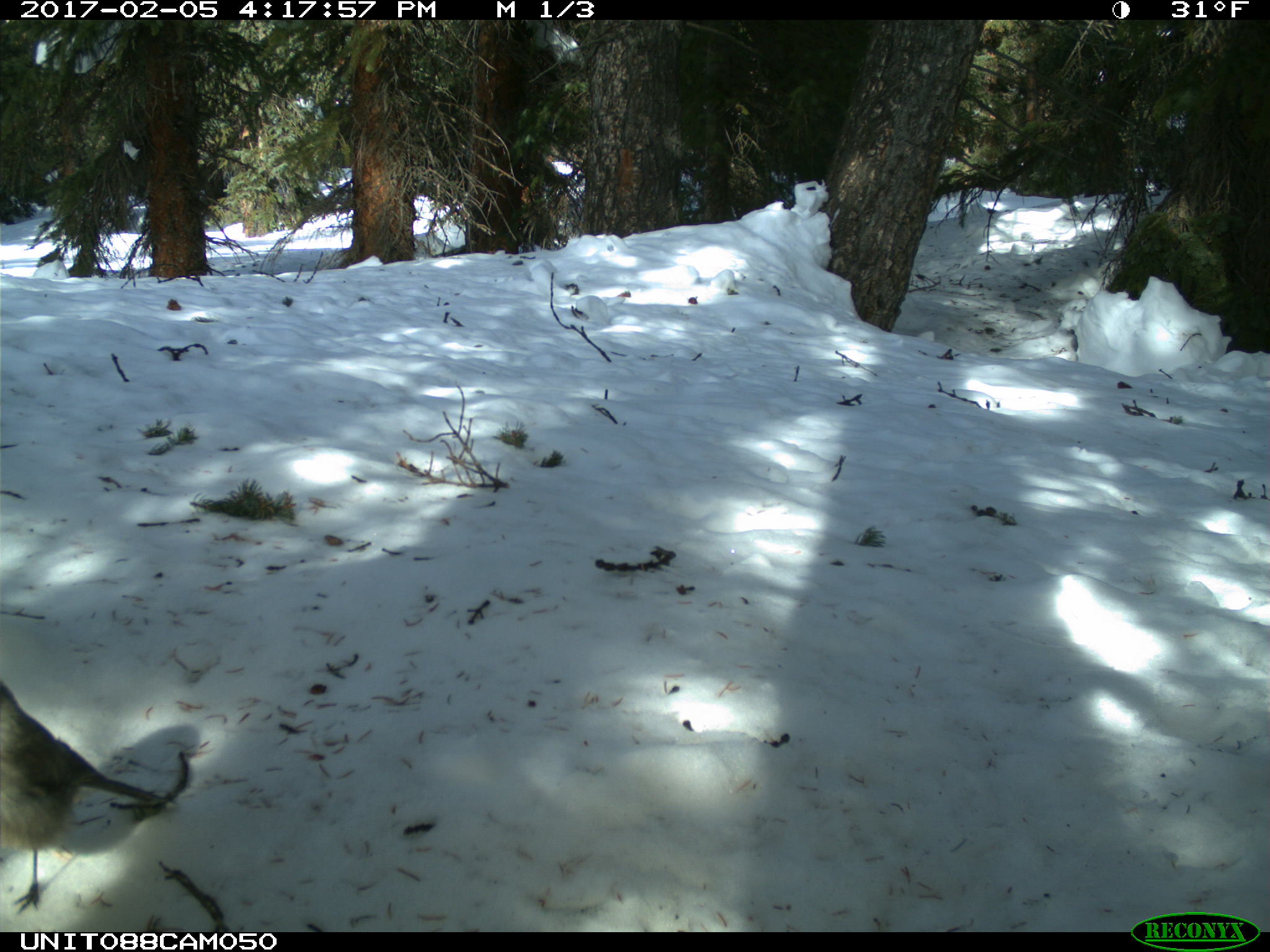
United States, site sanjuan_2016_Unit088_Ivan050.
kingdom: Animalia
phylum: Chordata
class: Aves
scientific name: Aves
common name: birds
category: unidentified bird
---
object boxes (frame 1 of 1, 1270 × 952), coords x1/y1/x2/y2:
animal: 3/684/171/917